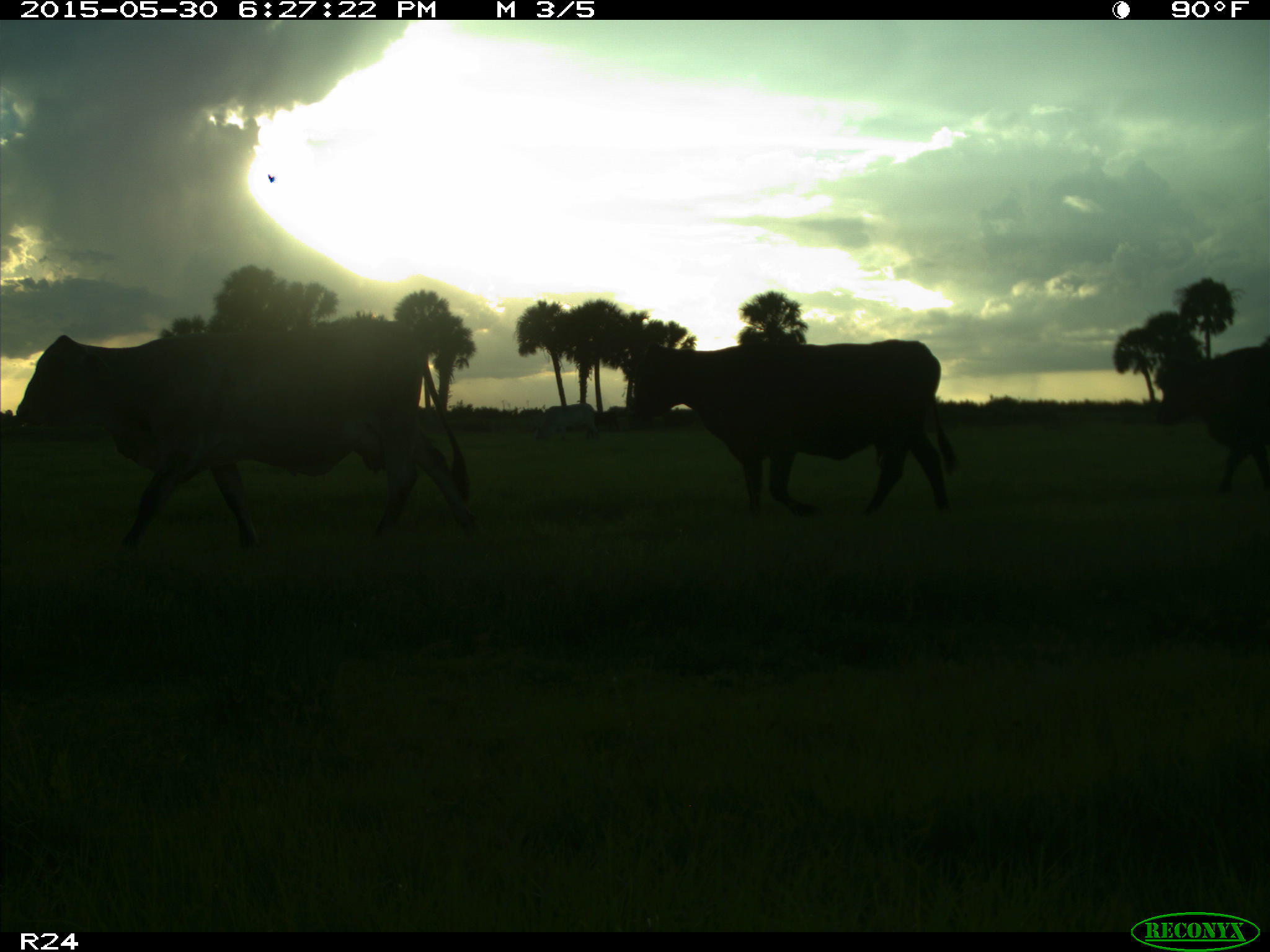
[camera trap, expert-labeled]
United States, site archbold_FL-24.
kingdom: Animalia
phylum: Chordata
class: Mammalia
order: Artiodactyla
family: Bovidae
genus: Bos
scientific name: Bos taurus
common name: domestic cow